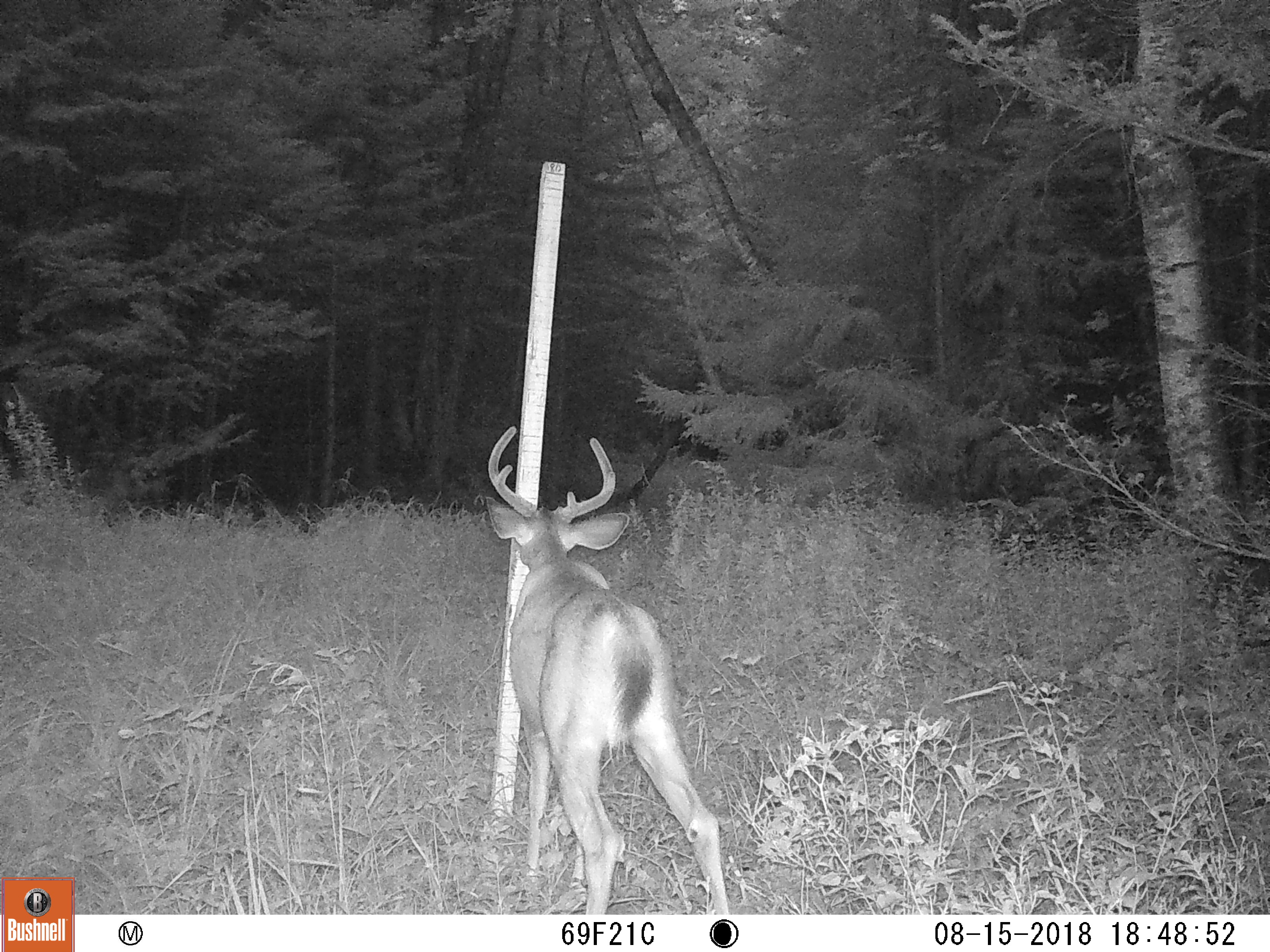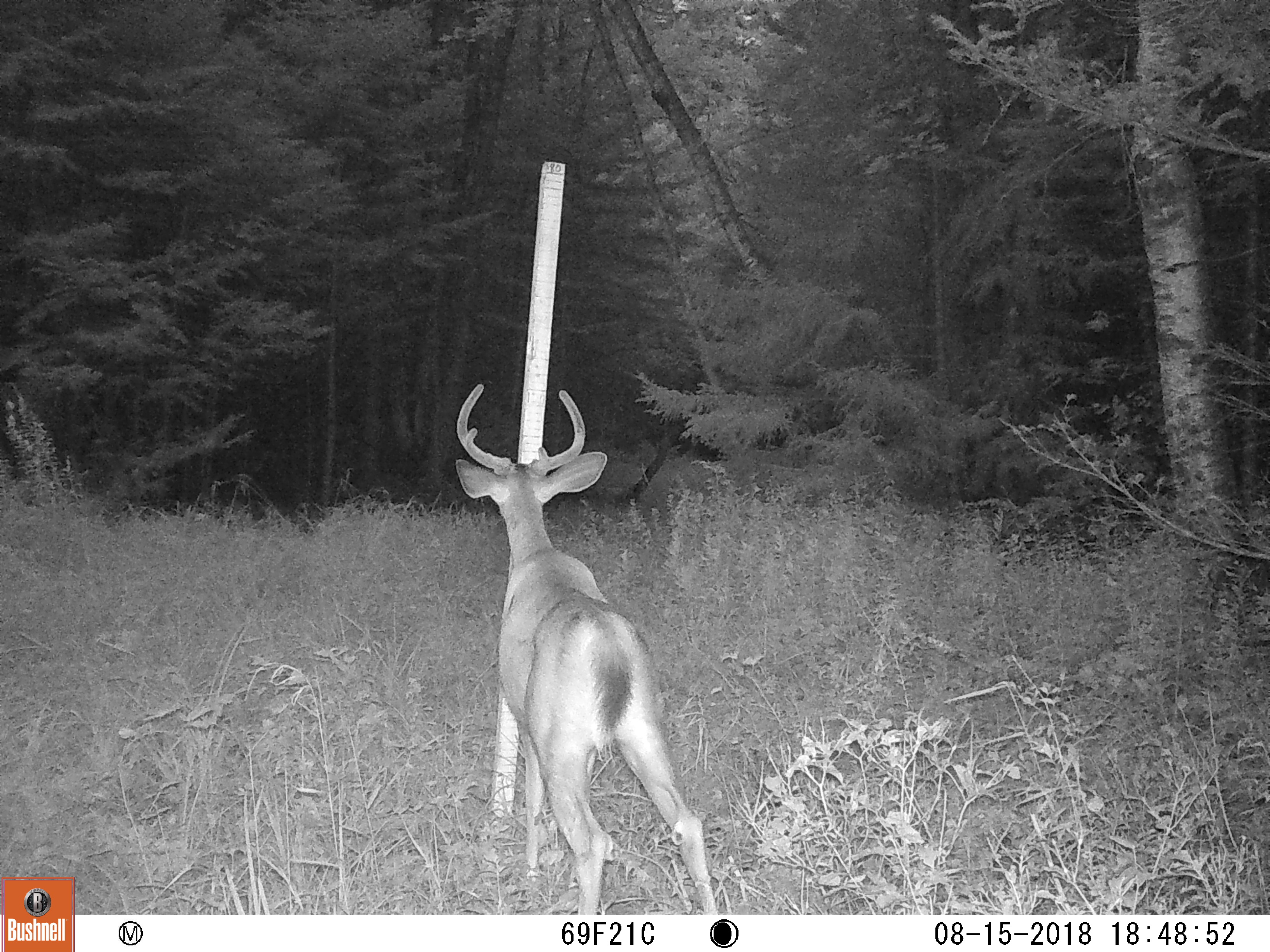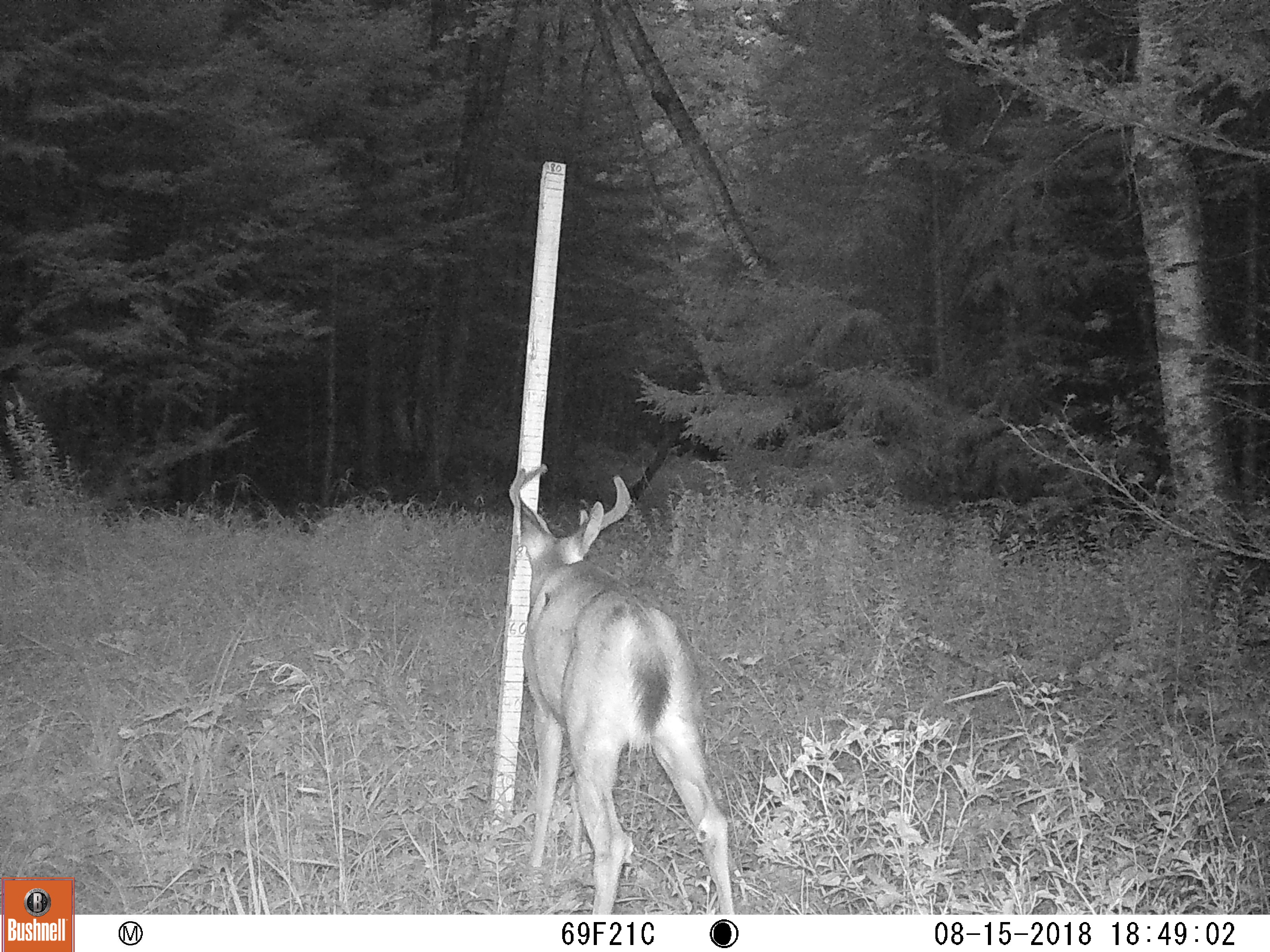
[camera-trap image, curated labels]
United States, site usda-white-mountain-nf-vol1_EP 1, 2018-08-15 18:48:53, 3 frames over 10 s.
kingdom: Animalia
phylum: Chordata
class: Mammalia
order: Artiodactyla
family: Cervidae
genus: Odocoileus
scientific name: Odocoileus virginianus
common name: white-tailed deer